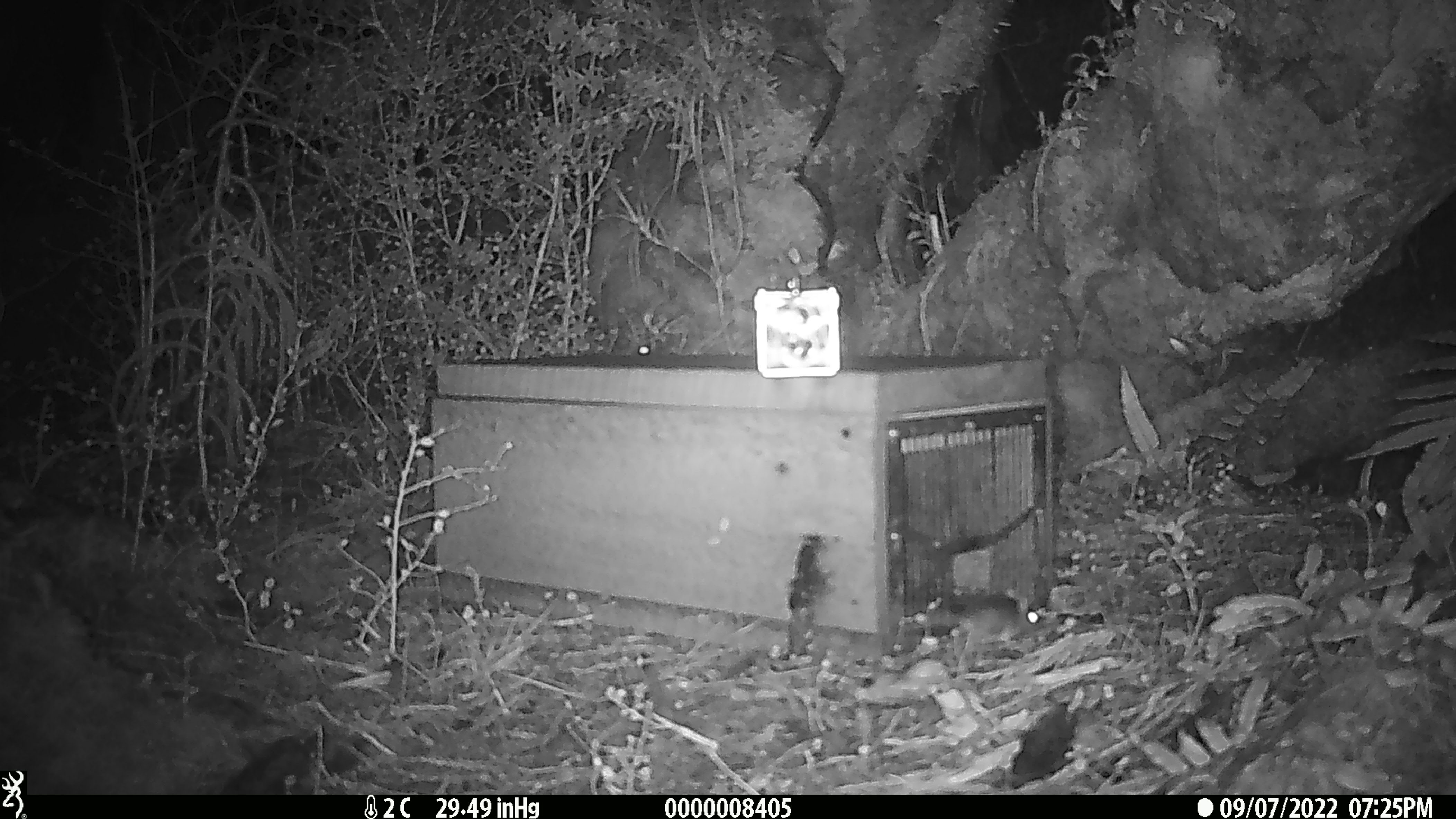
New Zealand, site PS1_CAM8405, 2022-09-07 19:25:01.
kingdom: Animalia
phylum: Chordata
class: Mammalia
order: Rodentia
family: Muridae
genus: Mus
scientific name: Mus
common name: mouse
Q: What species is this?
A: Mouse (Mus).